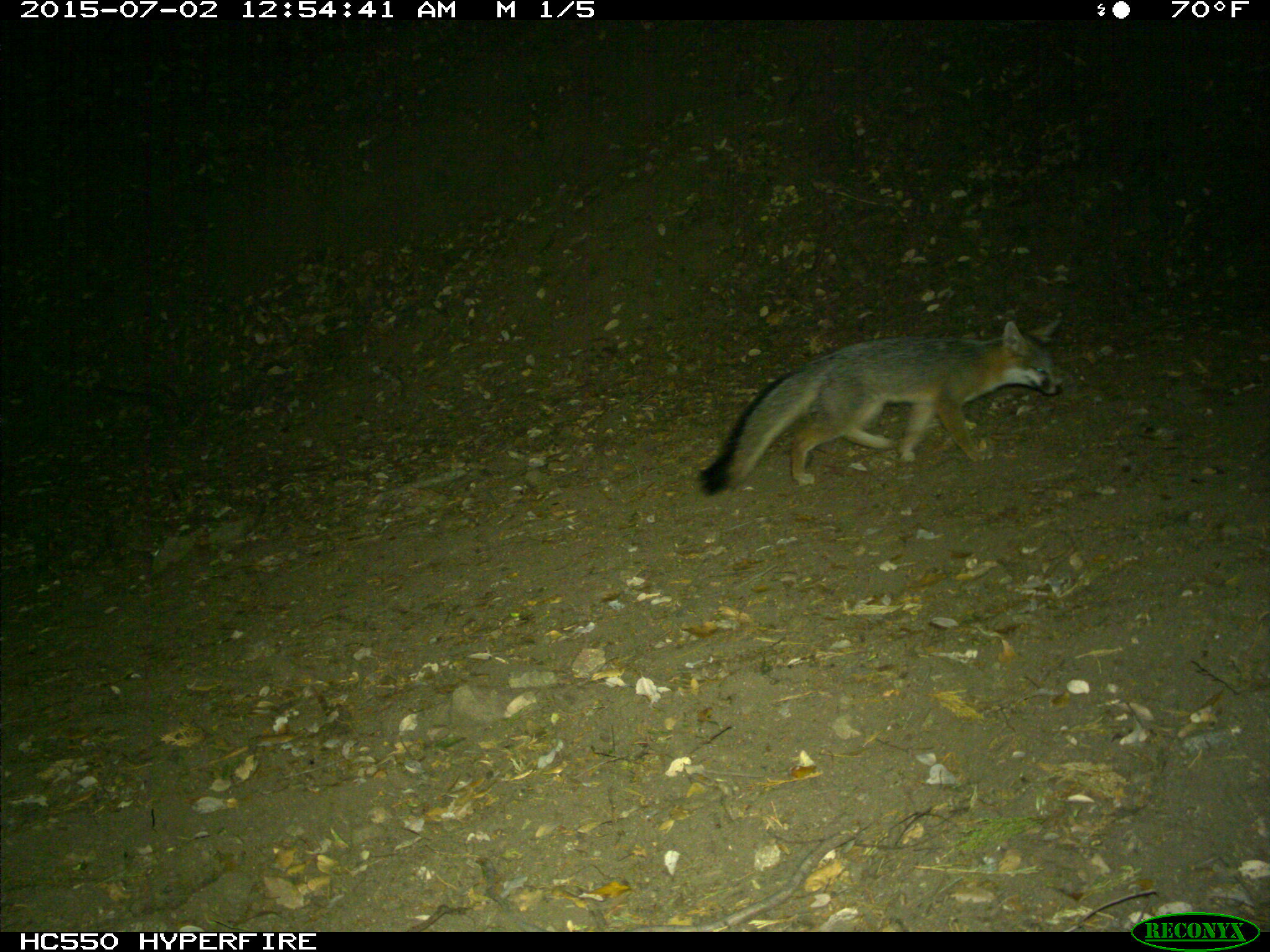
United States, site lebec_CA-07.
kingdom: Animalia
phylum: Chordata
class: Mammalia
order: Carnivora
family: Canidae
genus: Urocyon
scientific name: Urocyon cinereoargenteus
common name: gray fox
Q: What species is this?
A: Urocyon cinereoargenteus (gray fox).